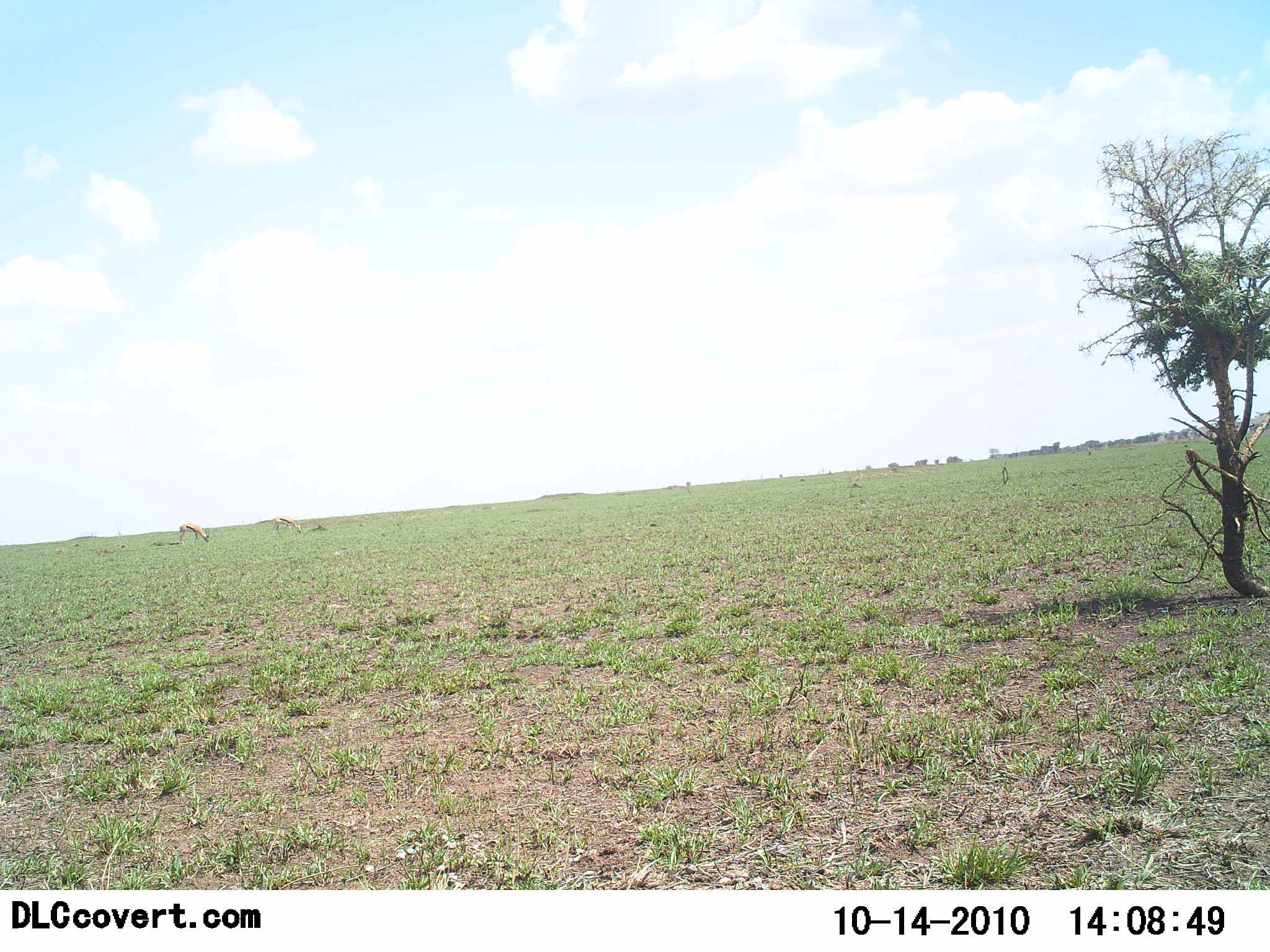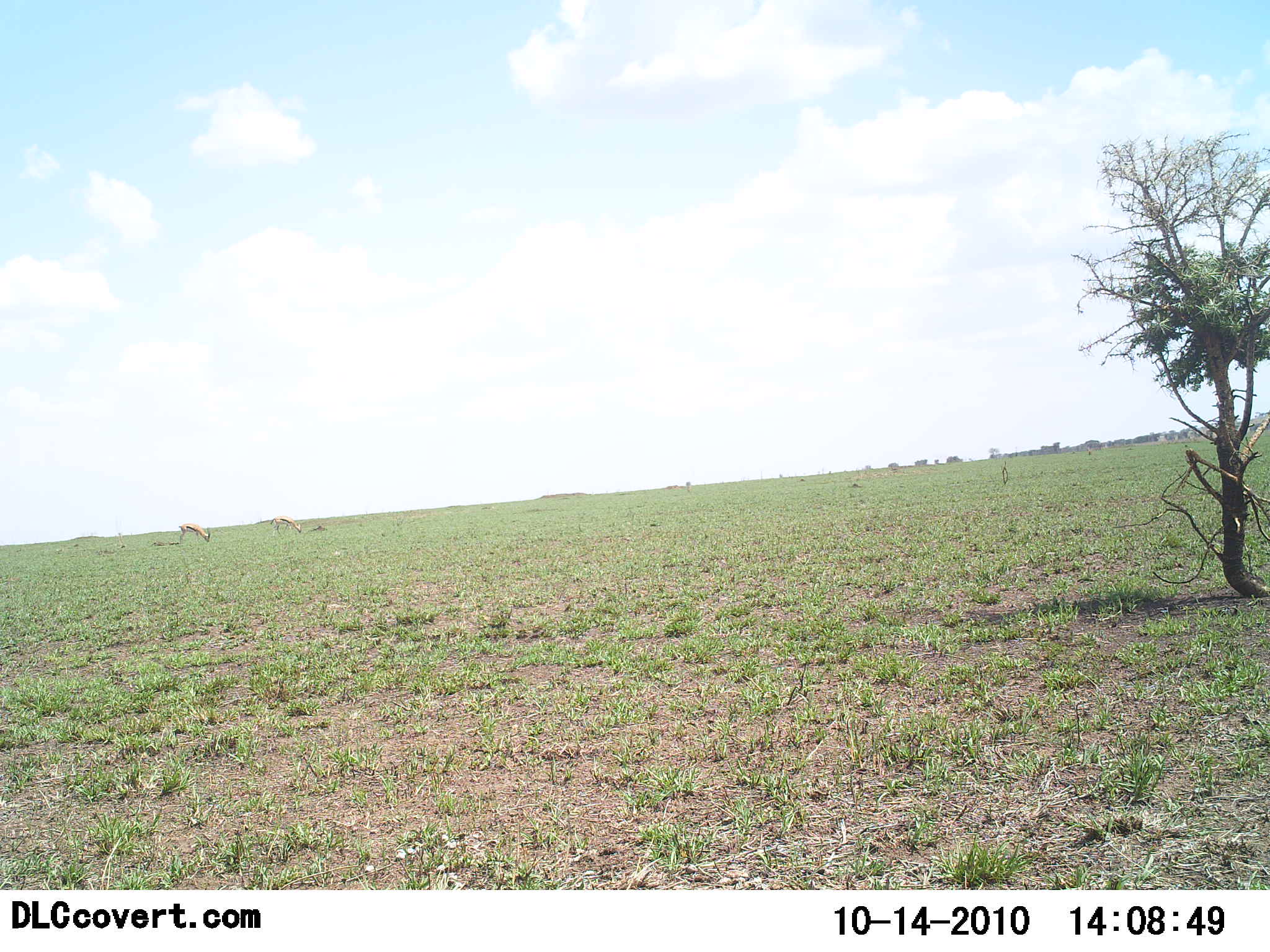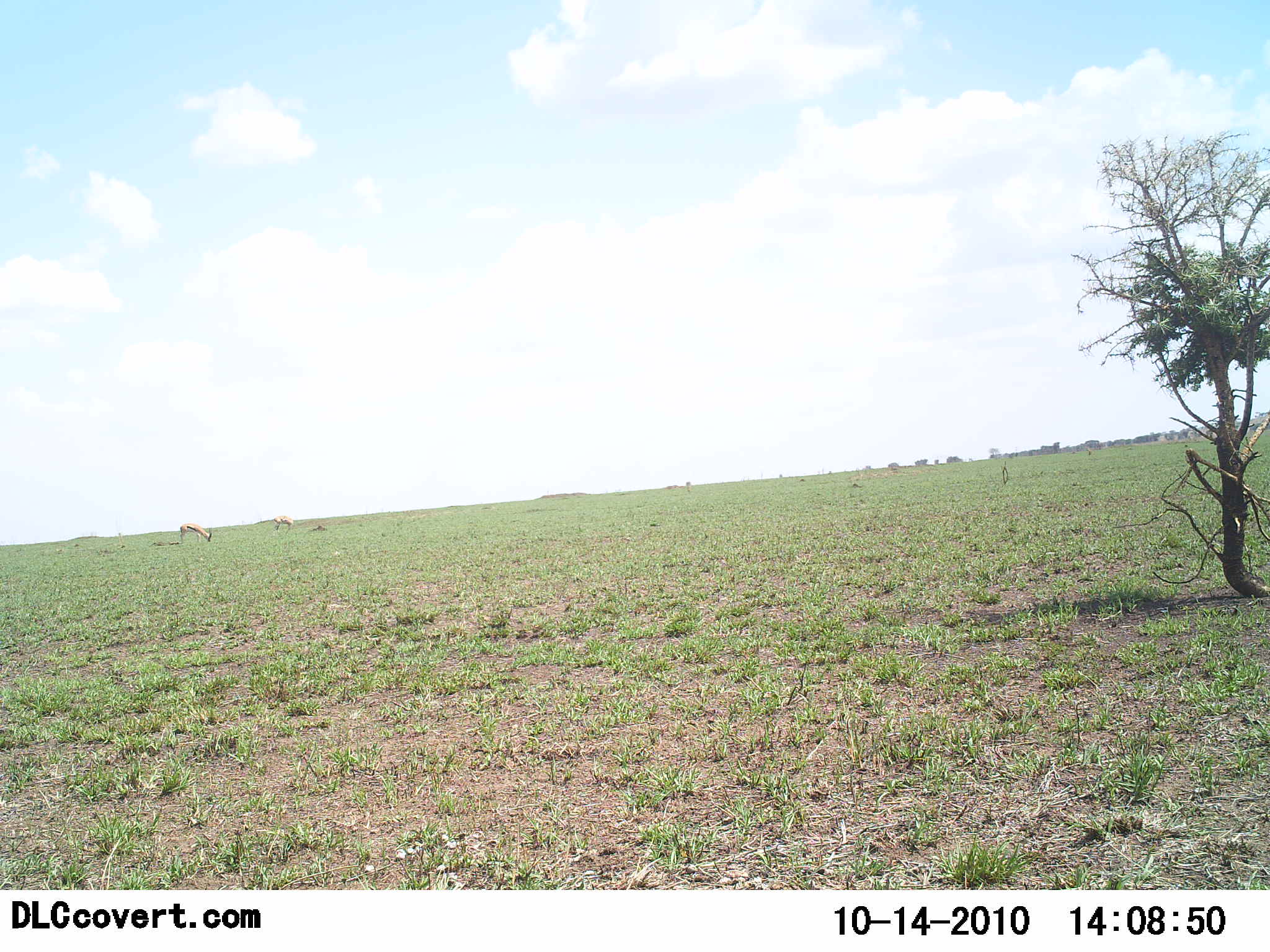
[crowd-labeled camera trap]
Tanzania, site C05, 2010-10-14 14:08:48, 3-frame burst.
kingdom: Animalia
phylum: Chordata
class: Mammalia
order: Artiodactyla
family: Bovidae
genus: Eudorcas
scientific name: Eudorcas thomsonii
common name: thomson's gazelle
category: gazellethomsons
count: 2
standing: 12%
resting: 12%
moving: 0%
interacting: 0%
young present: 0%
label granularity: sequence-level